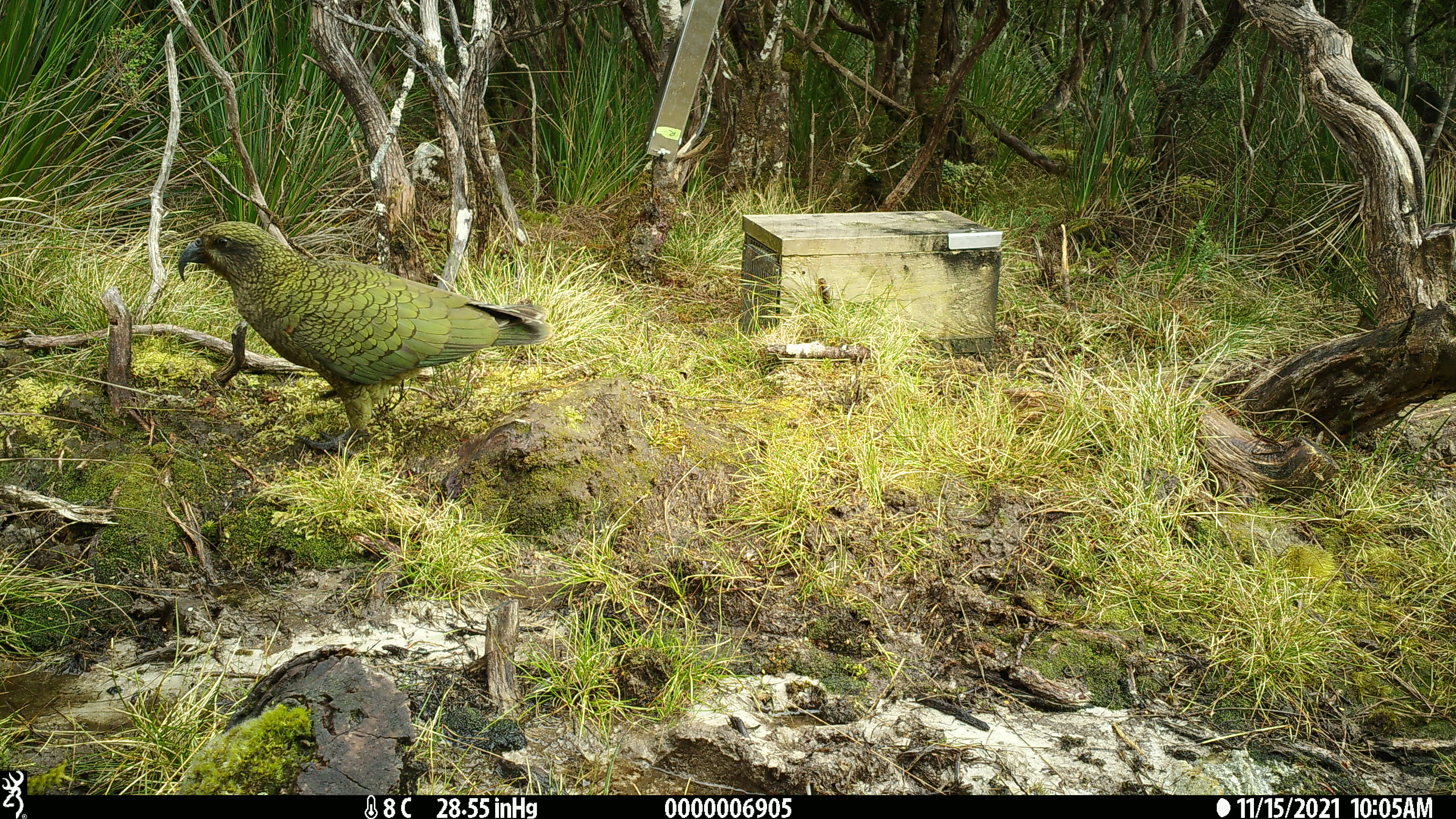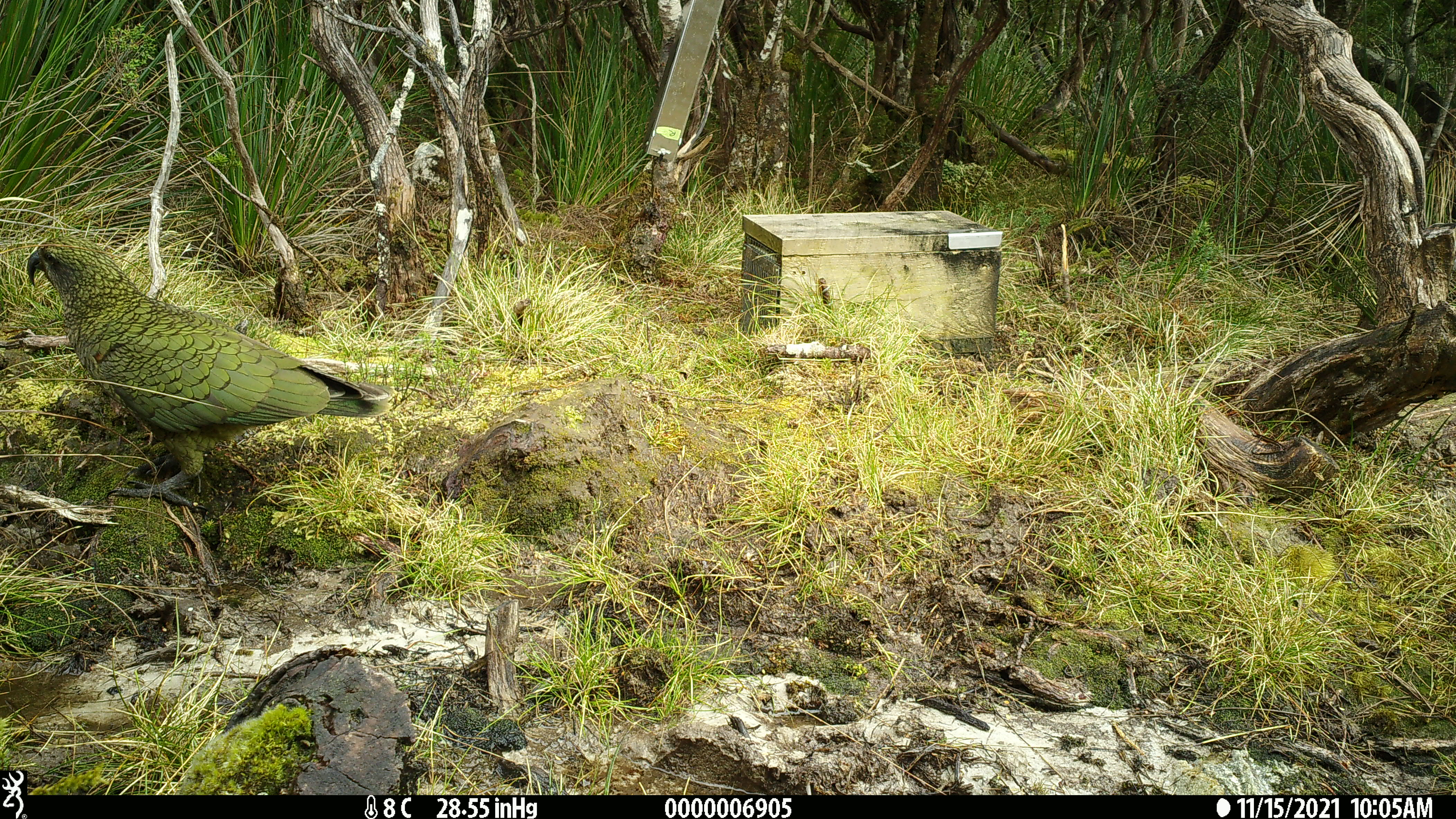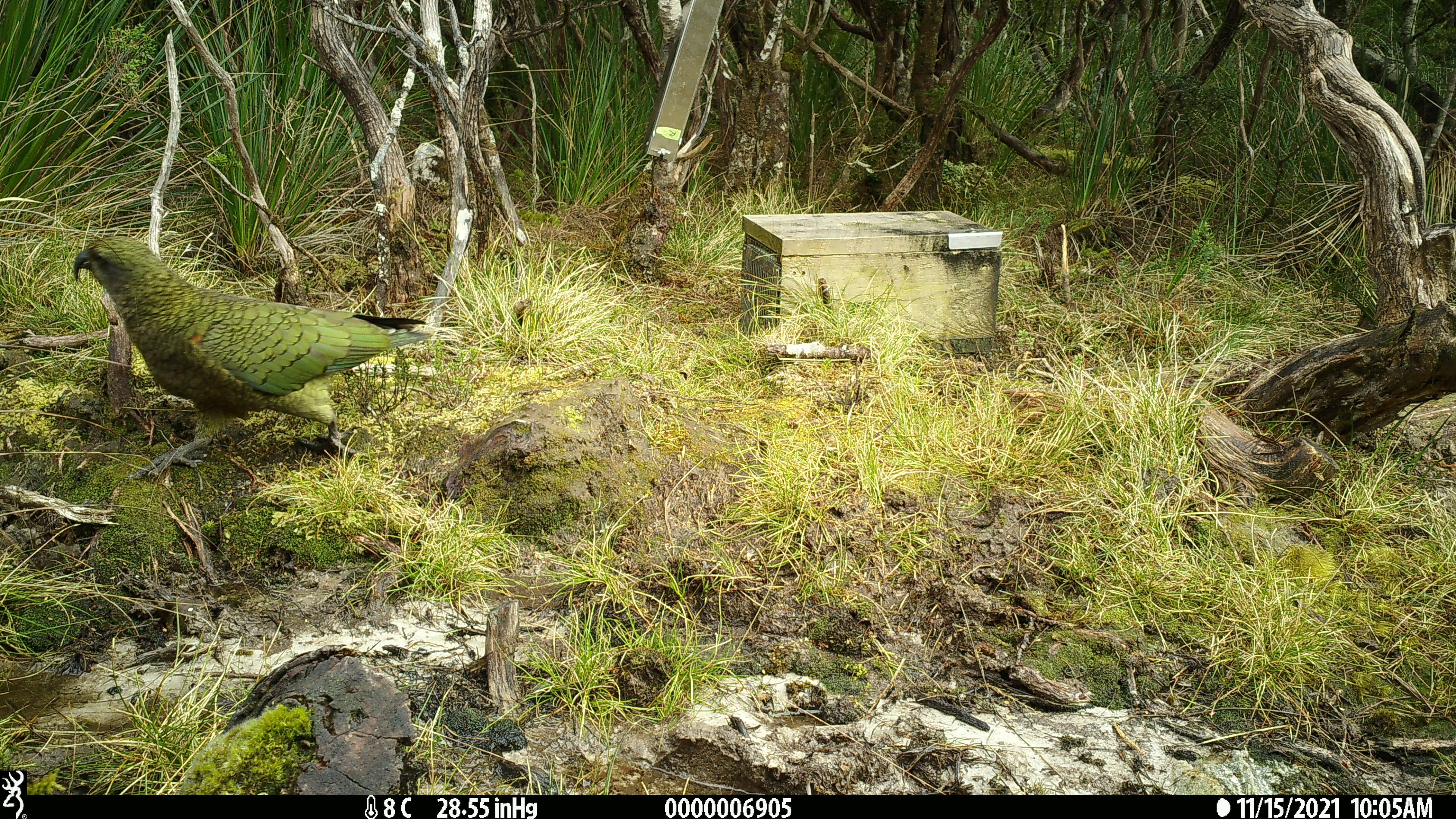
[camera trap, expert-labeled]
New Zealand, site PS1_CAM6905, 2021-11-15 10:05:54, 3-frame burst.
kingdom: Animalia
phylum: Chordata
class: Aves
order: Psittaciformes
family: Strigopidae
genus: Nestor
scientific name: Nestor notabilis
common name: kea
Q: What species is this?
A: Kea (Nestor notabilis).